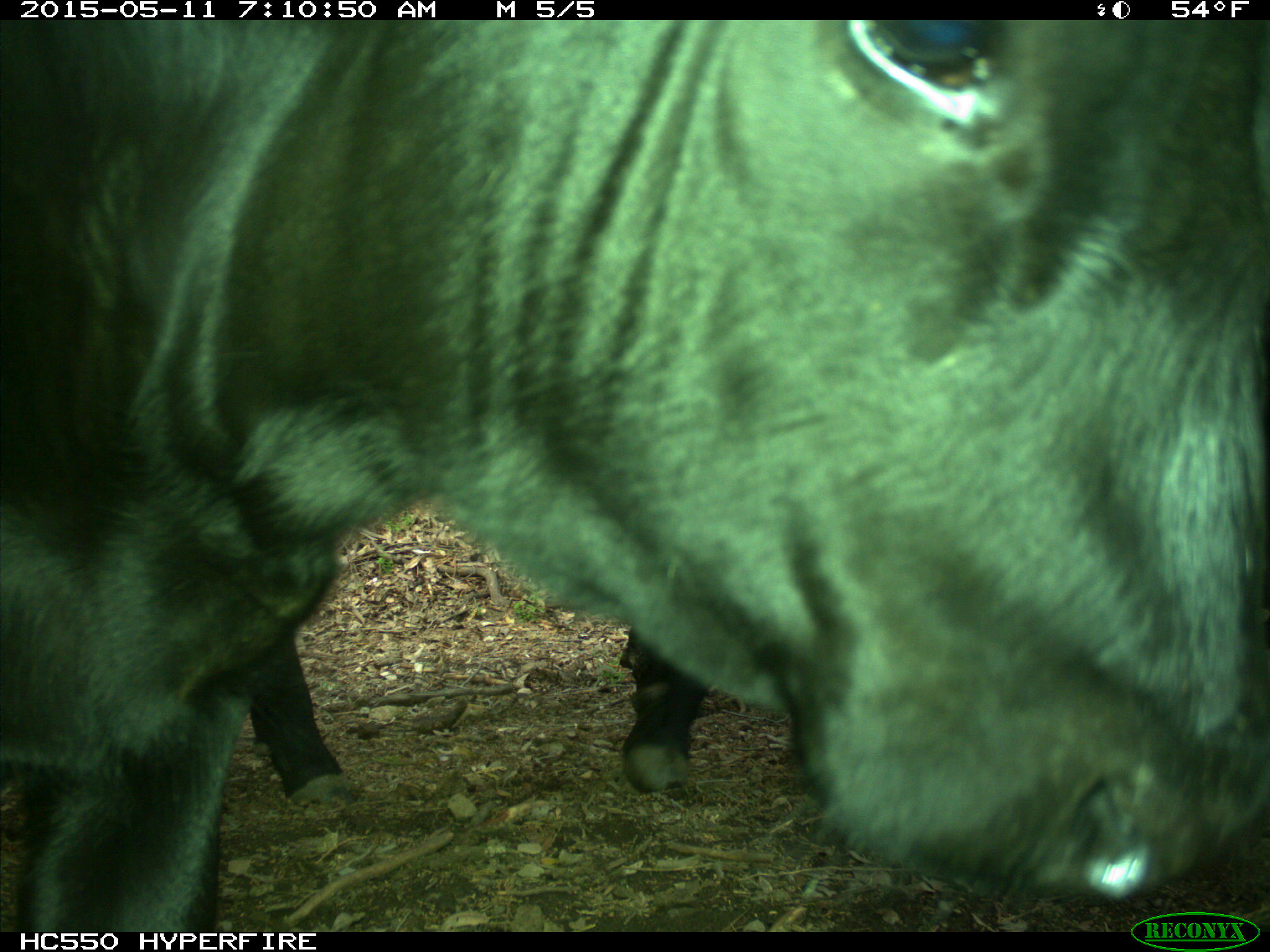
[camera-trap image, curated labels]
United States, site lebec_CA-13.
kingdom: Animalia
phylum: Chordata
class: Mammalia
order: Artiodactyla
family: Bovidae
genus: Bos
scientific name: Bos taurus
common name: domestic cow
Bos taurus (domestic cow).